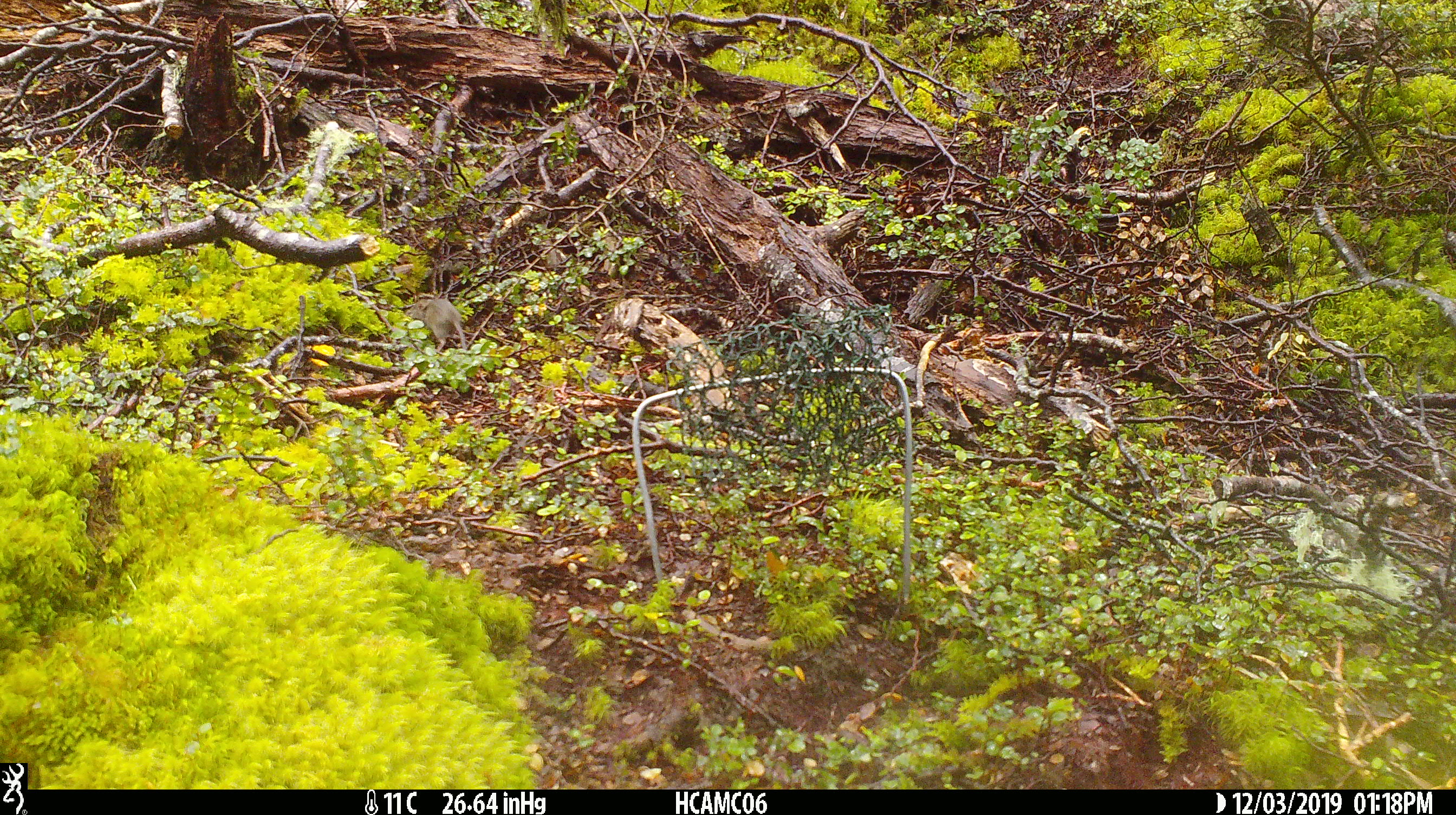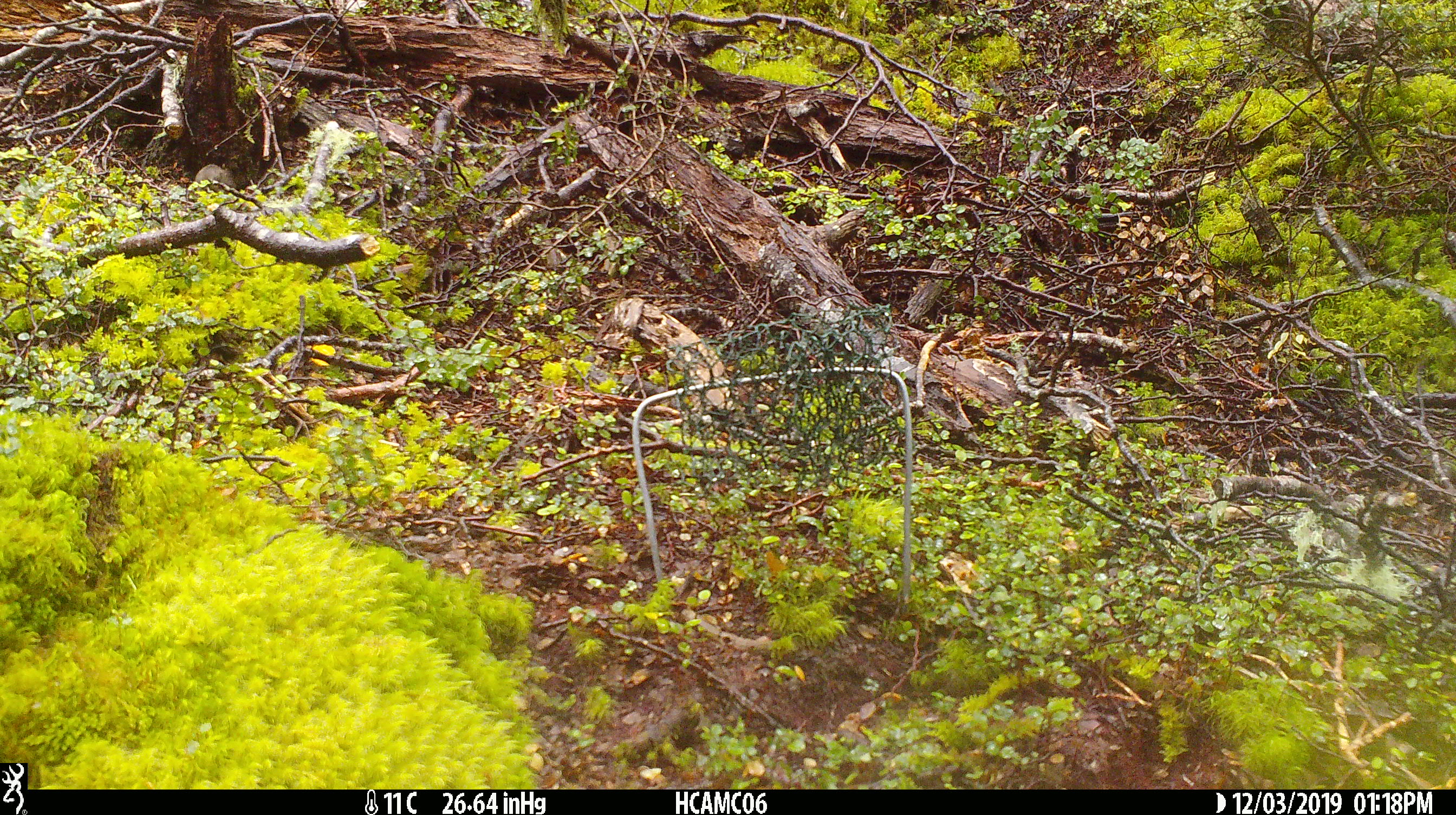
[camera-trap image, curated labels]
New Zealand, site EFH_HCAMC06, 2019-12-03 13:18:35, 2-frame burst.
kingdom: Animalia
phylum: Chordata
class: Mammalia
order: Rodentia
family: Muridae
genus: Mus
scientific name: Mus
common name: mouse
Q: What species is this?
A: Mouse (Mus).